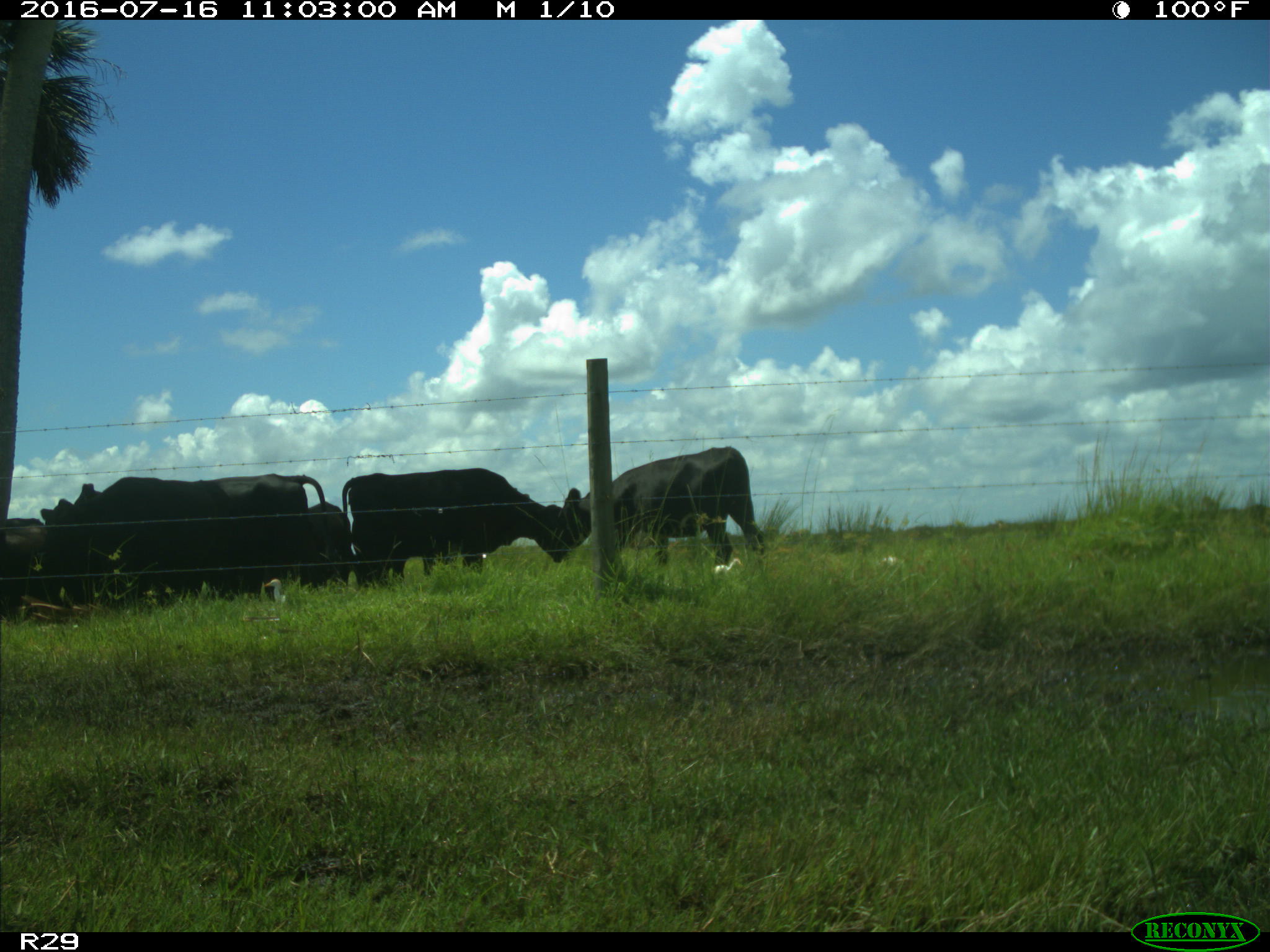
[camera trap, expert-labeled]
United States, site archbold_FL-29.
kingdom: Animalia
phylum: Chordata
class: Mammalia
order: Artiodactyla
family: Bovidae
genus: Bos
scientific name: Bos taurus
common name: domestic cow